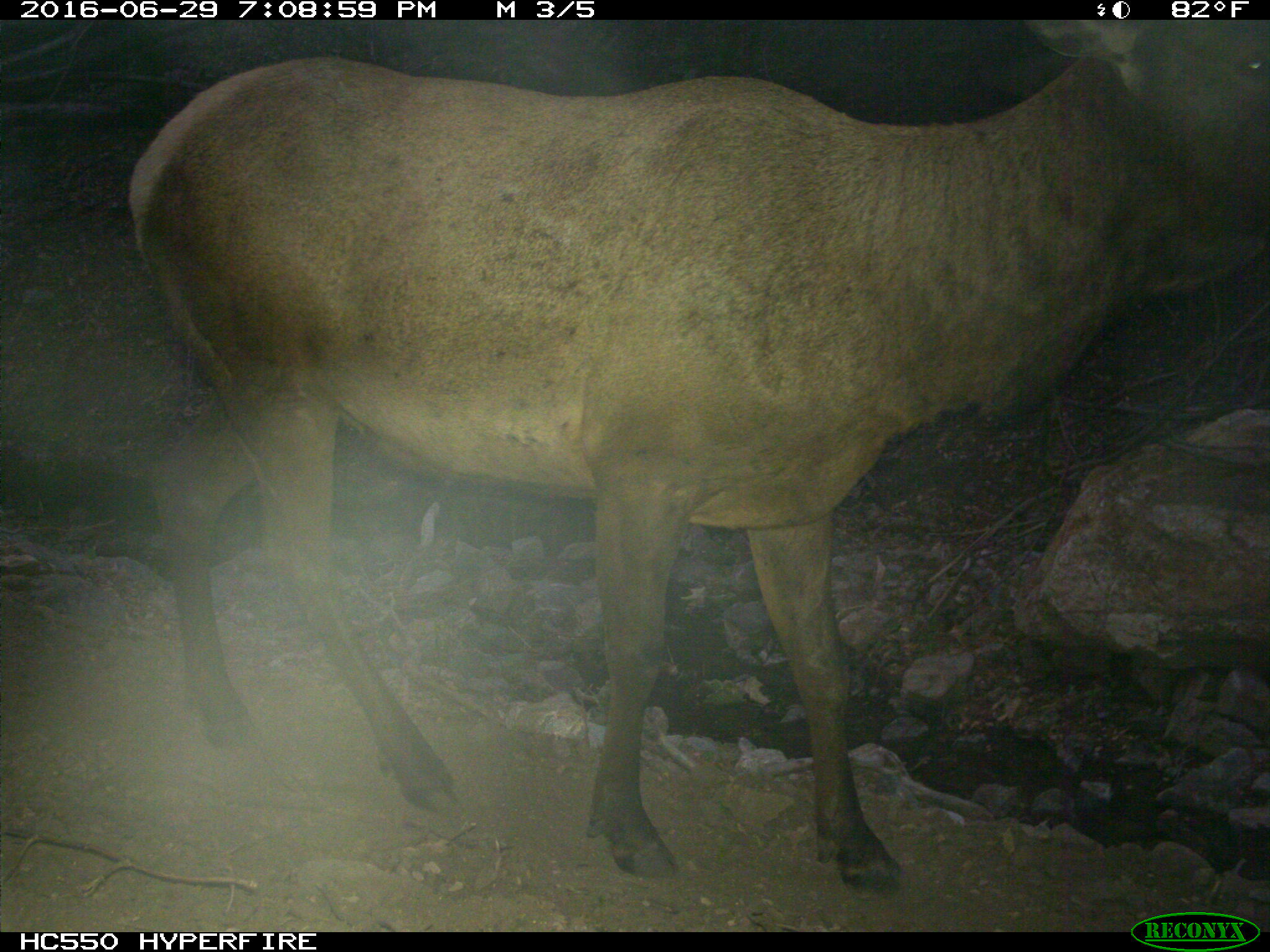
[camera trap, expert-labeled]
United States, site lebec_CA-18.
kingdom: Animalia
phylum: Chordata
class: Mammalia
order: Artiodactyla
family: Cervidae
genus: Cervus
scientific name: Cervus canadensis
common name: elk